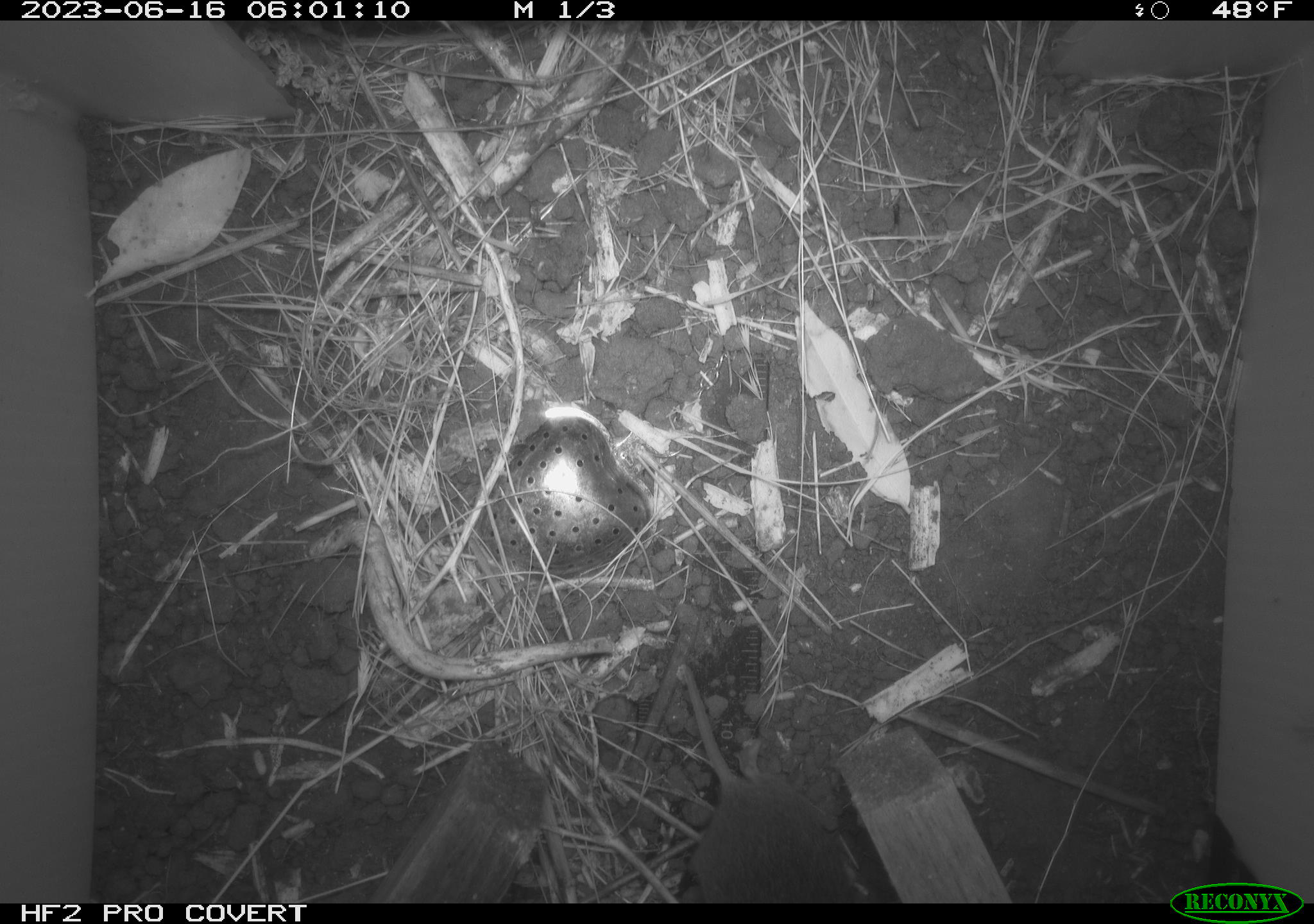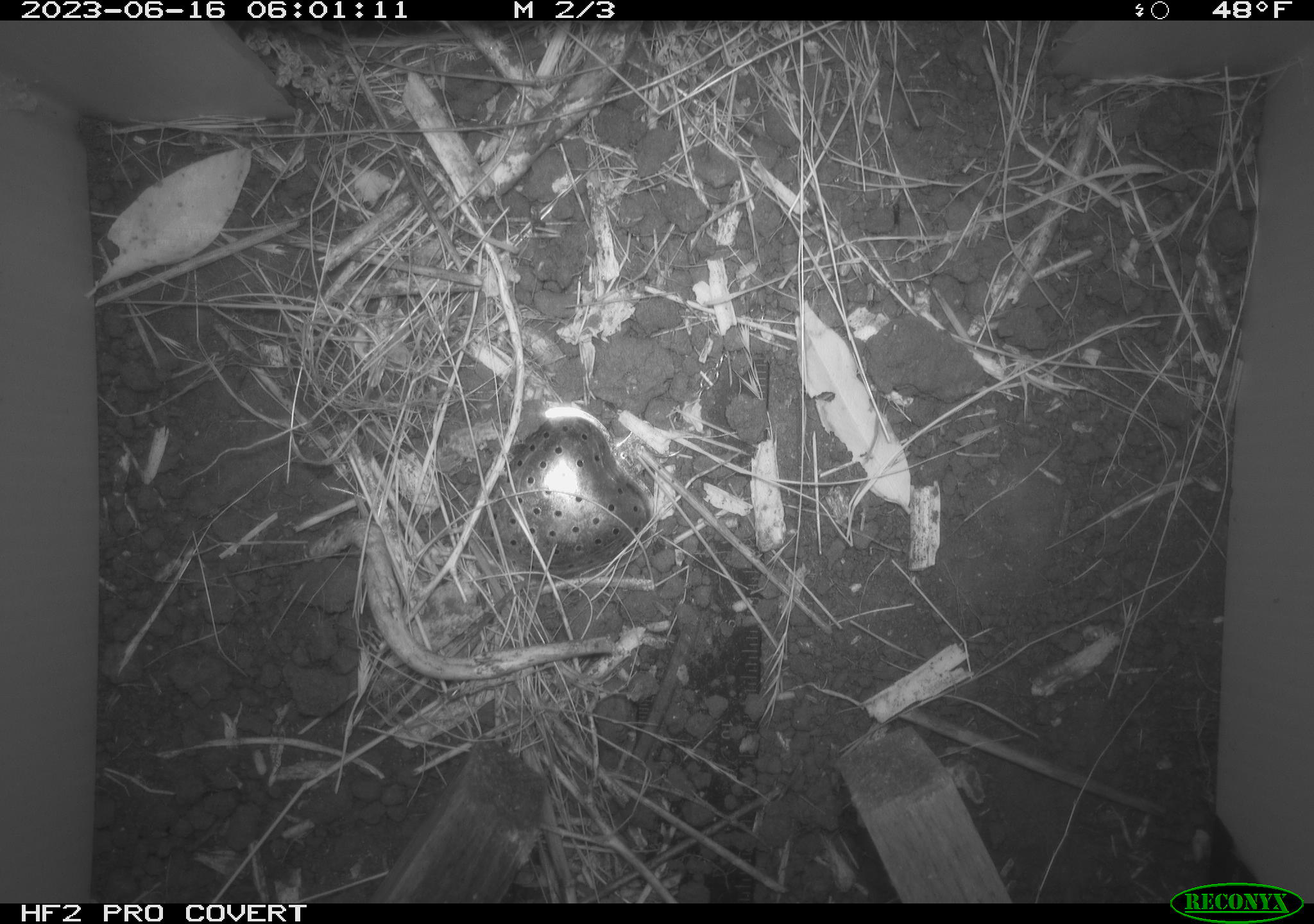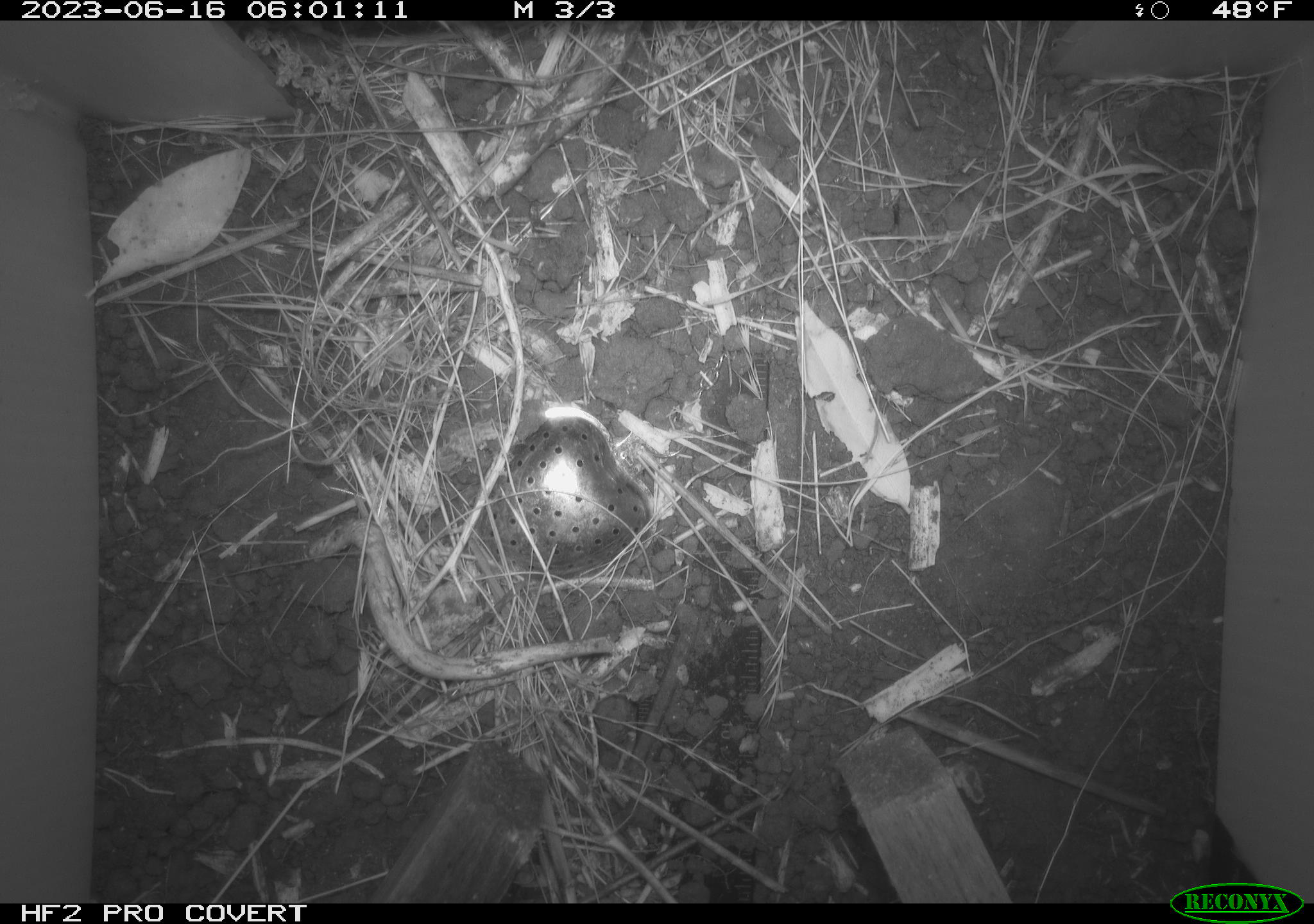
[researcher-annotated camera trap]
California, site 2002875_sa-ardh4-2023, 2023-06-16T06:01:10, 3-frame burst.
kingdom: Animalia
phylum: Chordata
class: Mammalia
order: Rodentia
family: Cricetidae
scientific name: Arvicolinae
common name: voles, lemmings, and muskrats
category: arvicolinae subfamily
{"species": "arvicolinae subfamily (voles, lemmings, and muskrats) (Arvicolinae)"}